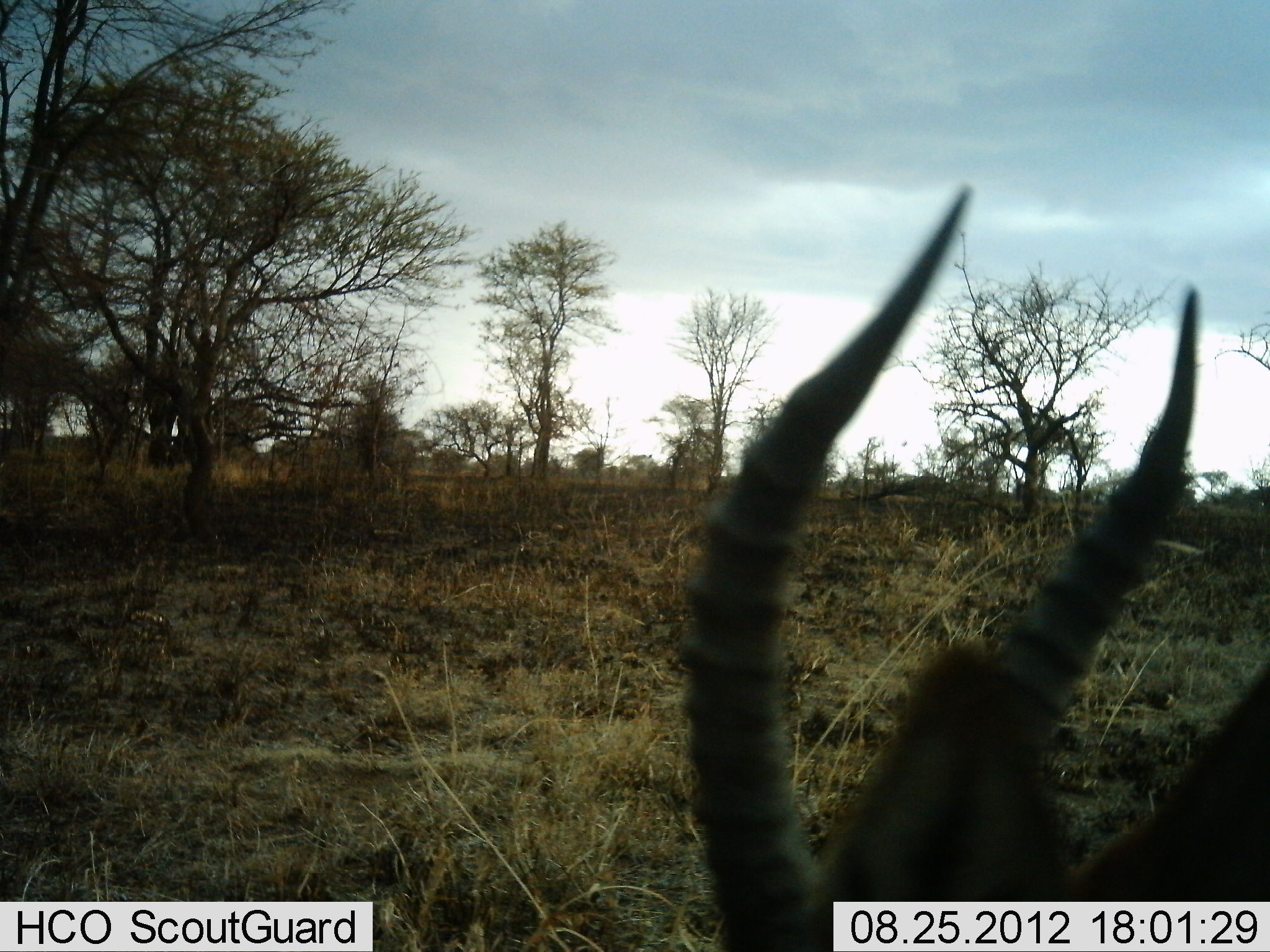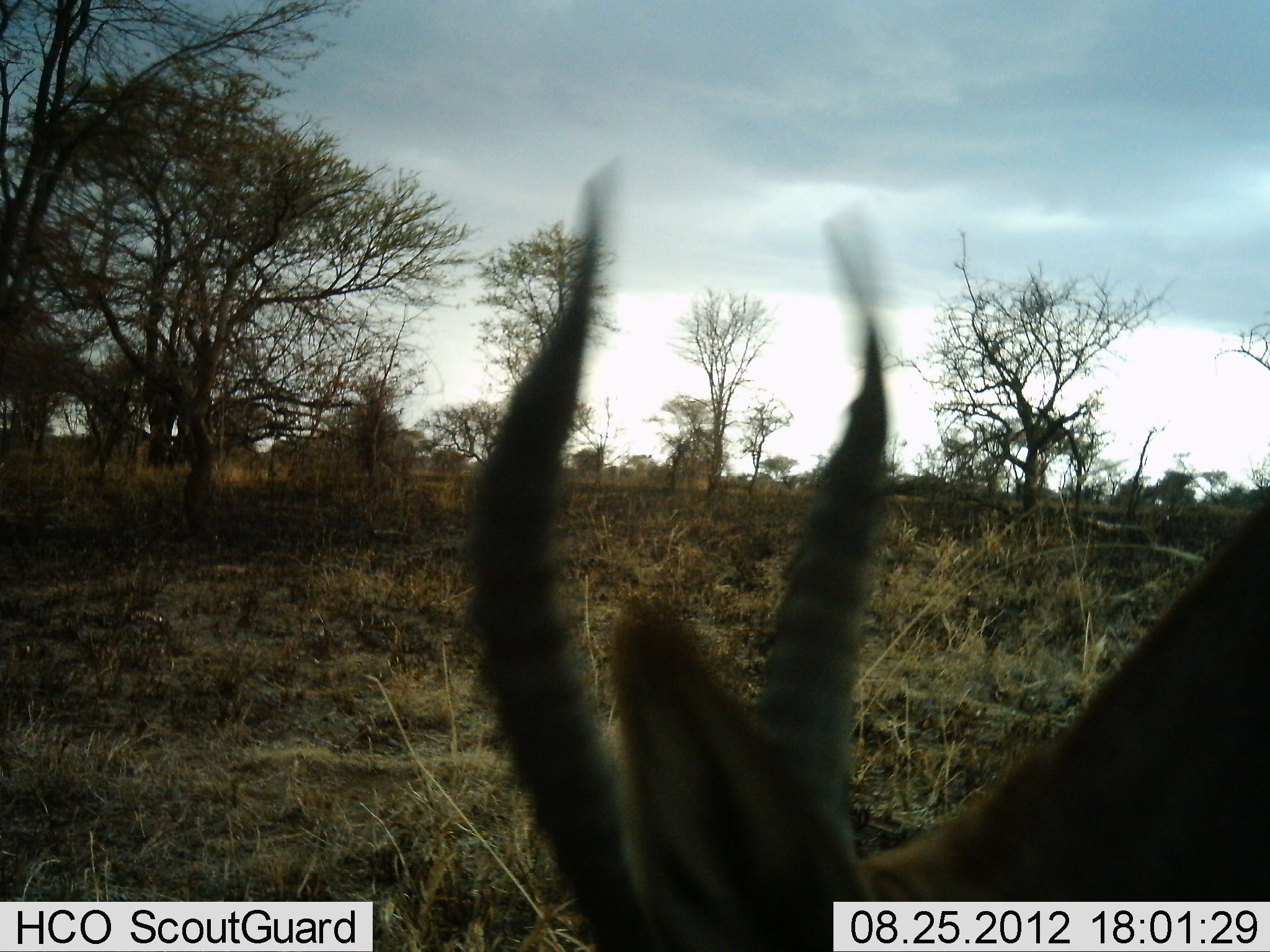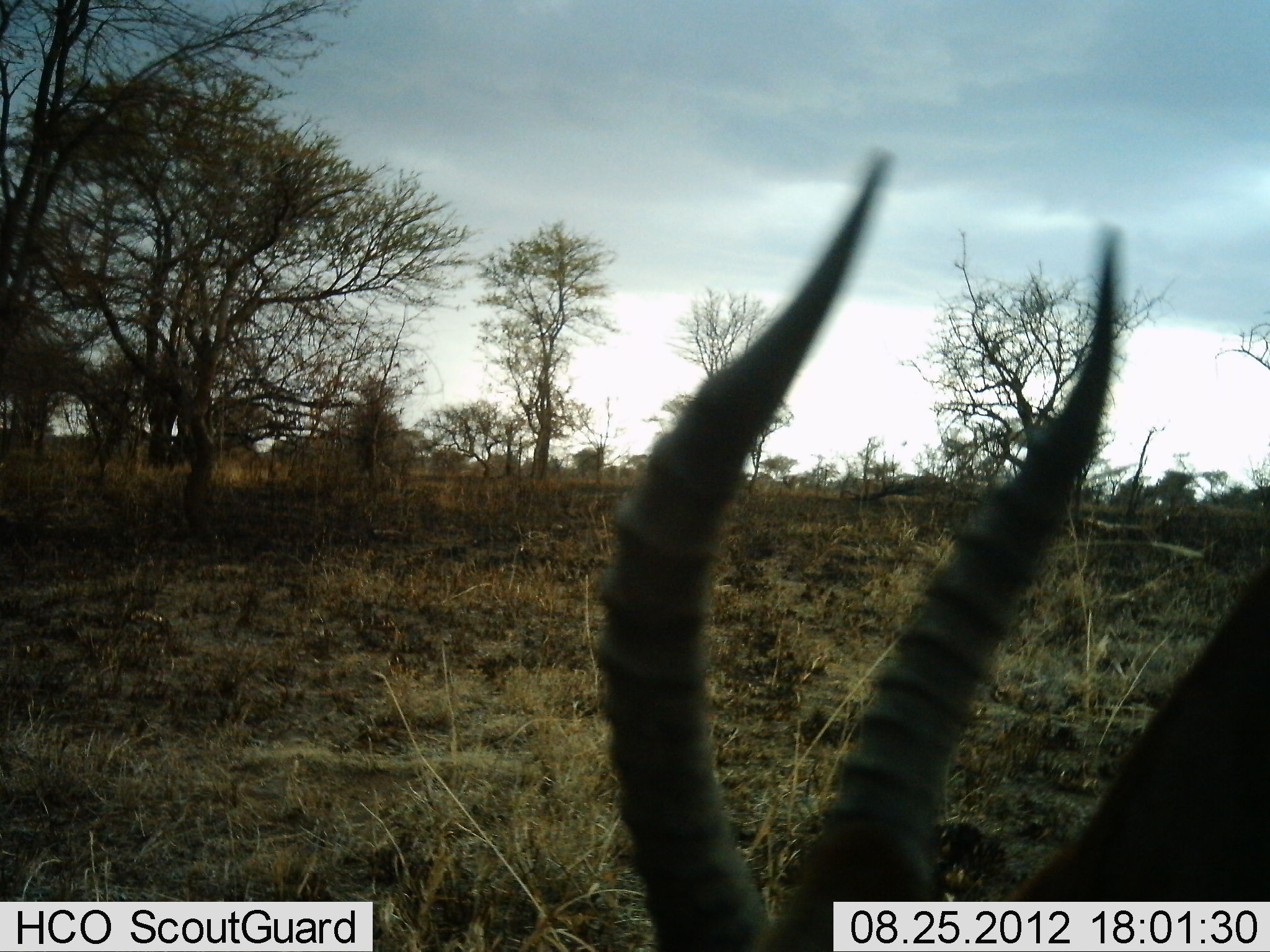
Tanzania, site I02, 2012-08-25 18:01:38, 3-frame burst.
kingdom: Animalia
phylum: Chordata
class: Mammalia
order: Artiodactyla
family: Bovidae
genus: Eudorcas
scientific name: Eudorcas thomsonii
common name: thomson's gazelle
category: gazellethomsons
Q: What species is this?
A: Gazellethomsons (thomson's gazelle) (Eudorcas thomsonii).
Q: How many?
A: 1.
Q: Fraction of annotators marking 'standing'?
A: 30%.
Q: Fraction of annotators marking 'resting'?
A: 0%.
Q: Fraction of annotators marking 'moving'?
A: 10%.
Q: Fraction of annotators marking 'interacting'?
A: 0%.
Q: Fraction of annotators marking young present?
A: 0%.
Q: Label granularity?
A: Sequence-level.